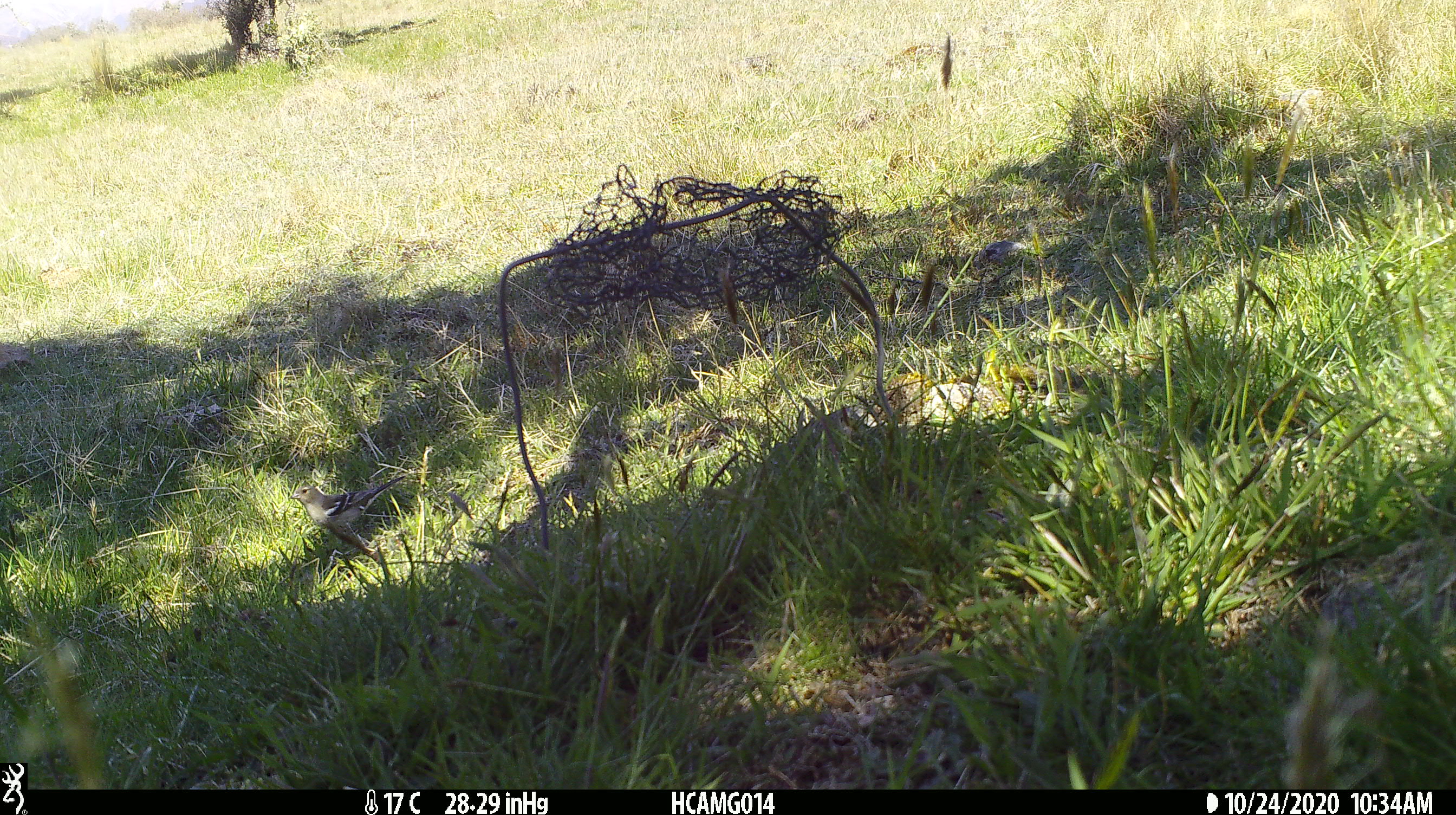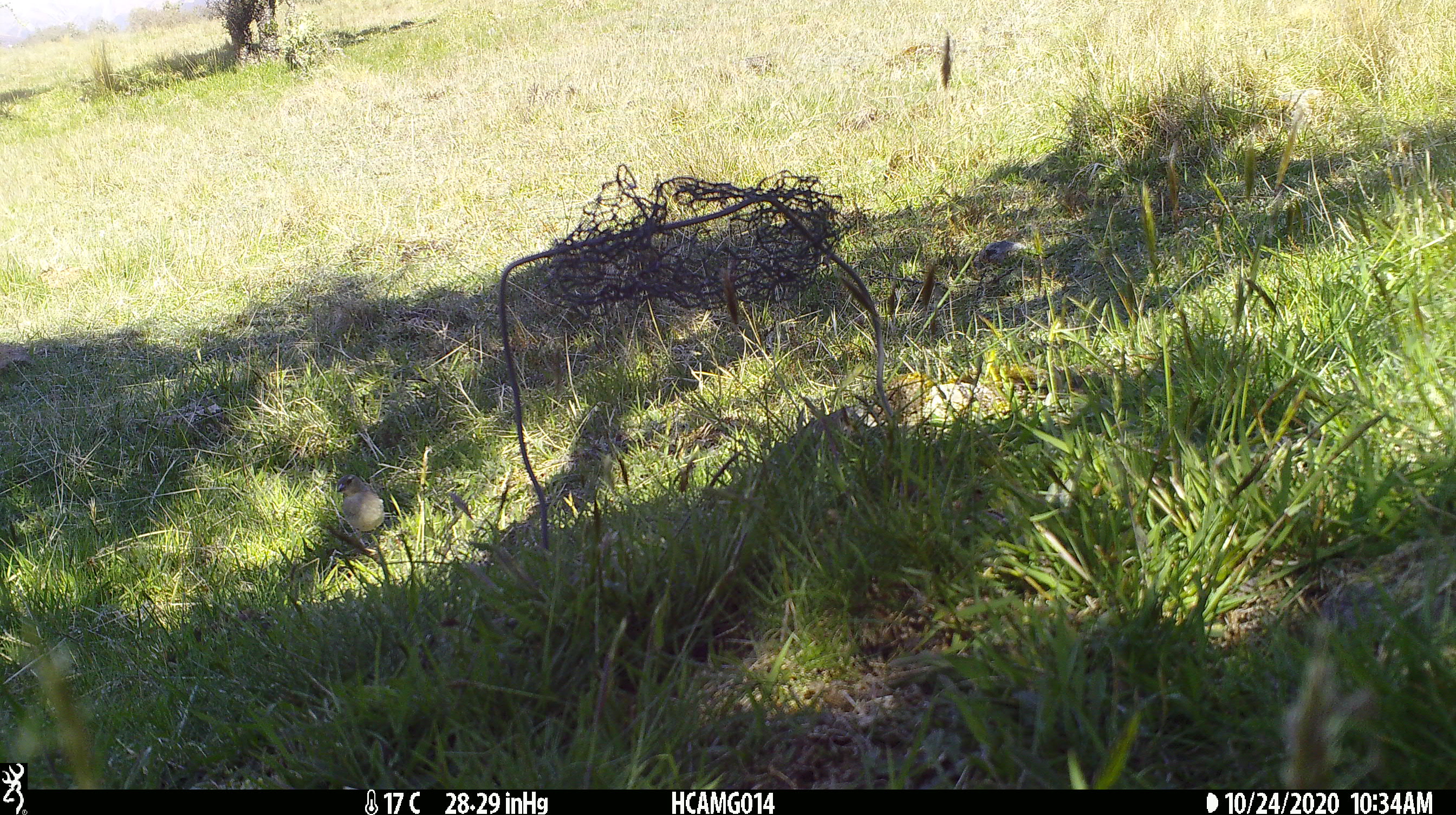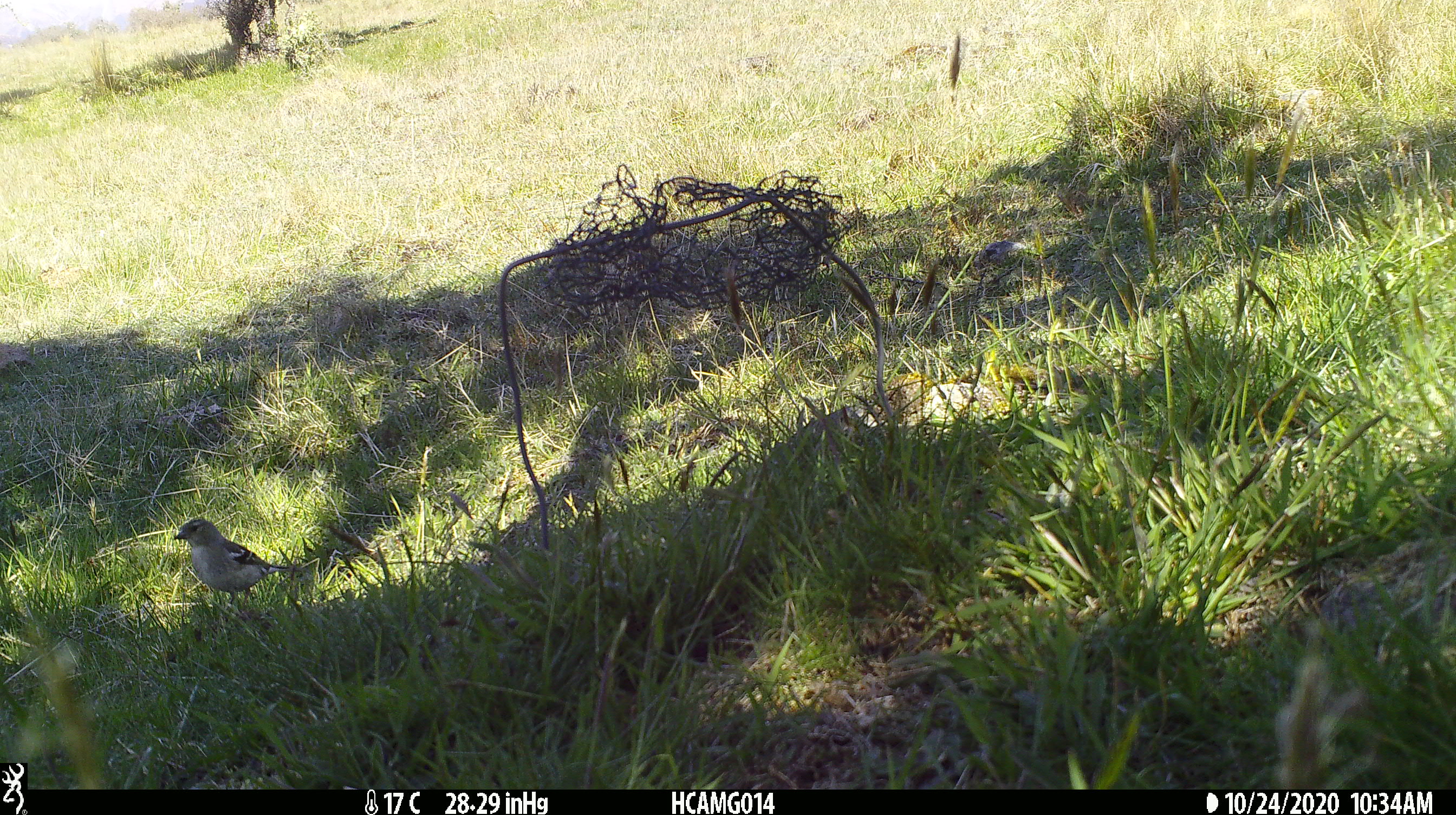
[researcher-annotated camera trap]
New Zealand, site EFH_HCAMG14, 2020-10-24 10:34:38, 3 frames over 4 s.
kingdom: Animalia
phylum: Chordata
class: Aves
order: Passeriformes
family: Fringillidae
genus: Fringilla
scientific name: Fringilla coelebs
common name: common chaffinch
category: chaffinch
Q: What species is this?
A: Chaffinch (common chaffinch) (Fringilla coelebs).